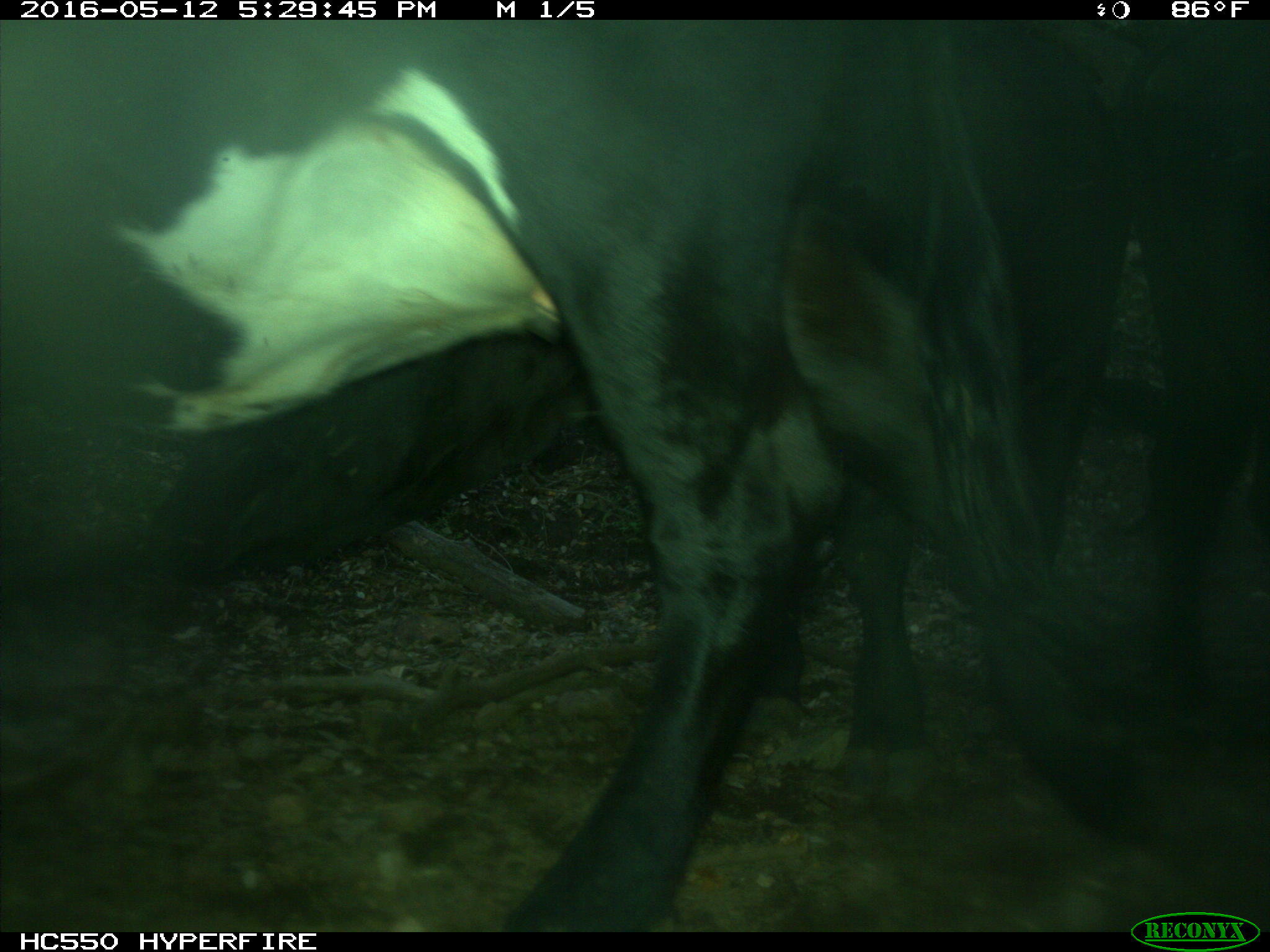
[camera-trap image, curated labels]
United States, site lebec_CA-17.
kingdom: Animalia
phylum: Chordata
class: Mammalia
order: Artiodactyla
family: Bovidae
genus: Bos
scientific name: Bos taurus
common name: domestic cow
Bos taurus (domestic cow).